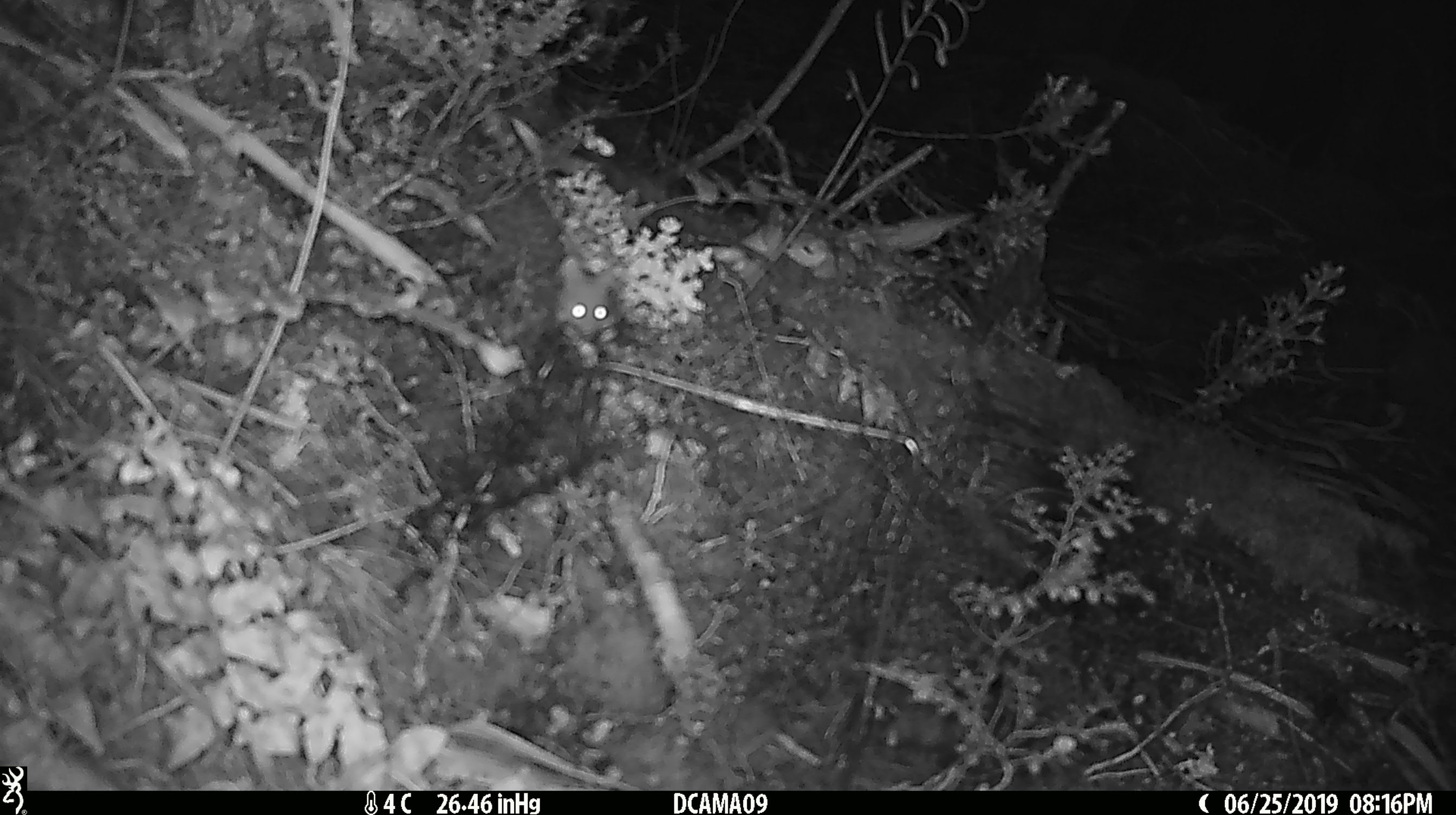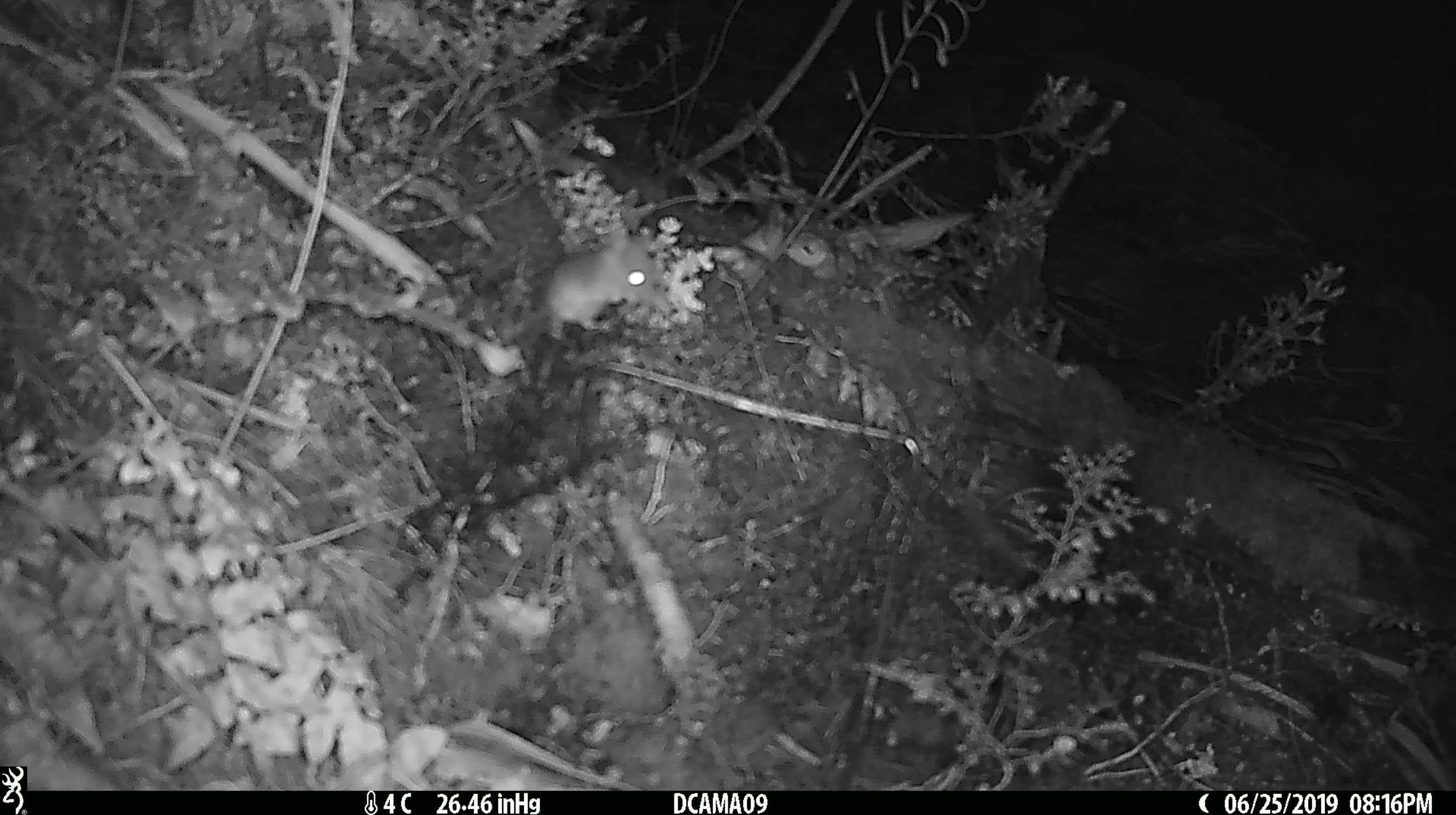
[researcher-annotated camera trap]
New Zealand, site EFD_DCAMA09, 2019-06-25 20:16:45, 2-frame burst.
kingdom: Animalia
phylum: Chordata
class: Mammalia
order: Rodentia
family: Muridae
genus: Mus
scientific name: Mus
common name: mouse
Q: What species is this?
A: Mouse (Mus).